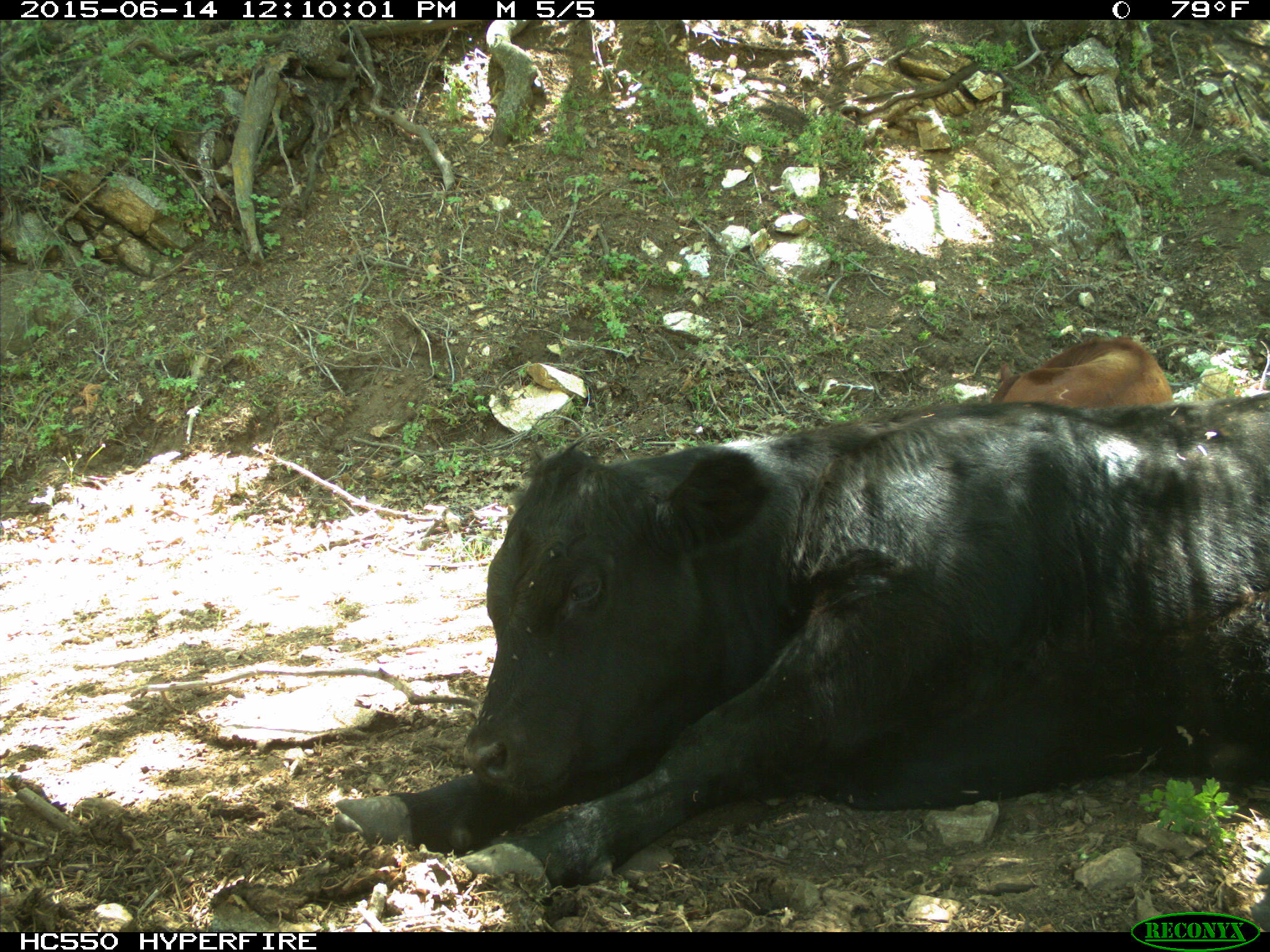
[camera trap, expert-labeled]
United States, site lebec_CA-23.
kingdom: Animalia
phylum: Chordata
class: Mammalia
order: Artiodactyla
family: Bovidae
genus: Bos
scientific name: Bos taurus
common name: domestic cow